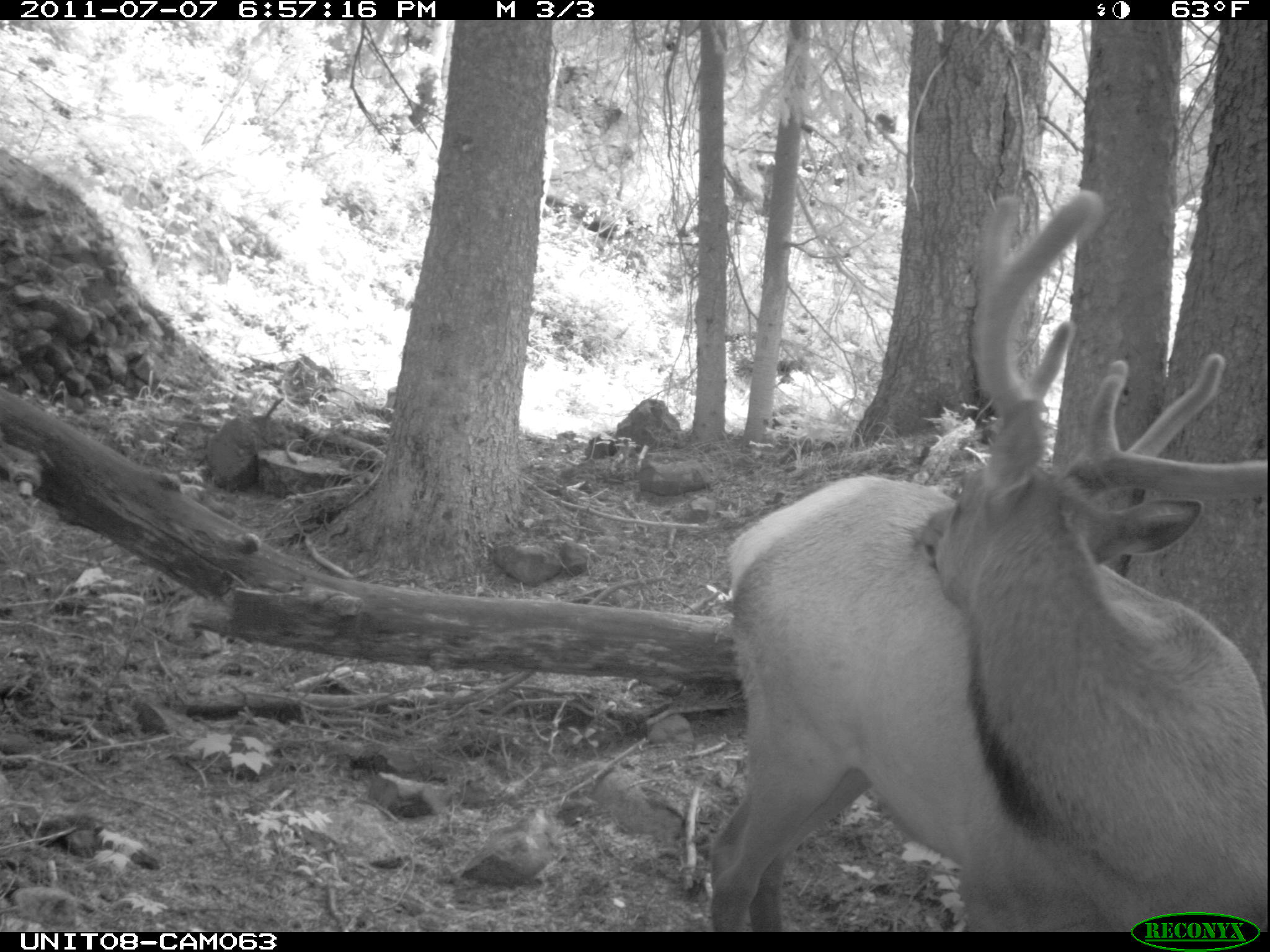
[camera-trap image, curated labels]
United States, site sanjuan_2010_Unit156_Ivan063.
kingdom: Animalia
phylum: Chordata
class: Mammalia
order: Artiodactyla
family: Cervidae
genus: Cervus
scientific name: Cervus elaphus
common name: red deer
Cervus elaphus (red deer).